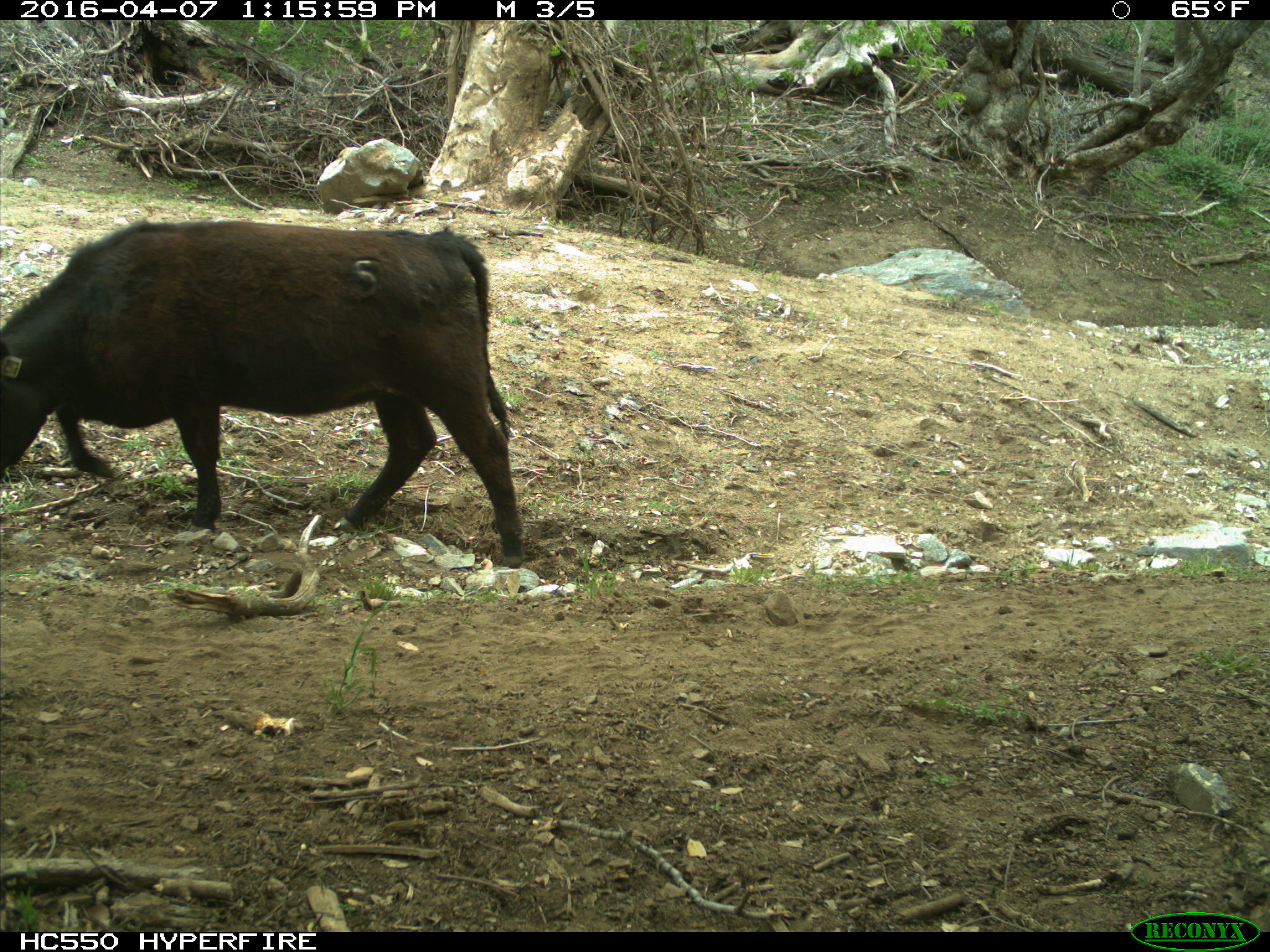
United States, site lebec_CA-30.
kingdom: Animalia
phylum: Chordata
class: Mammalia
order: Artiodactyla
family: Bovidae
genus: Bos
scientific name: Bos taurus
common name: domestic cow